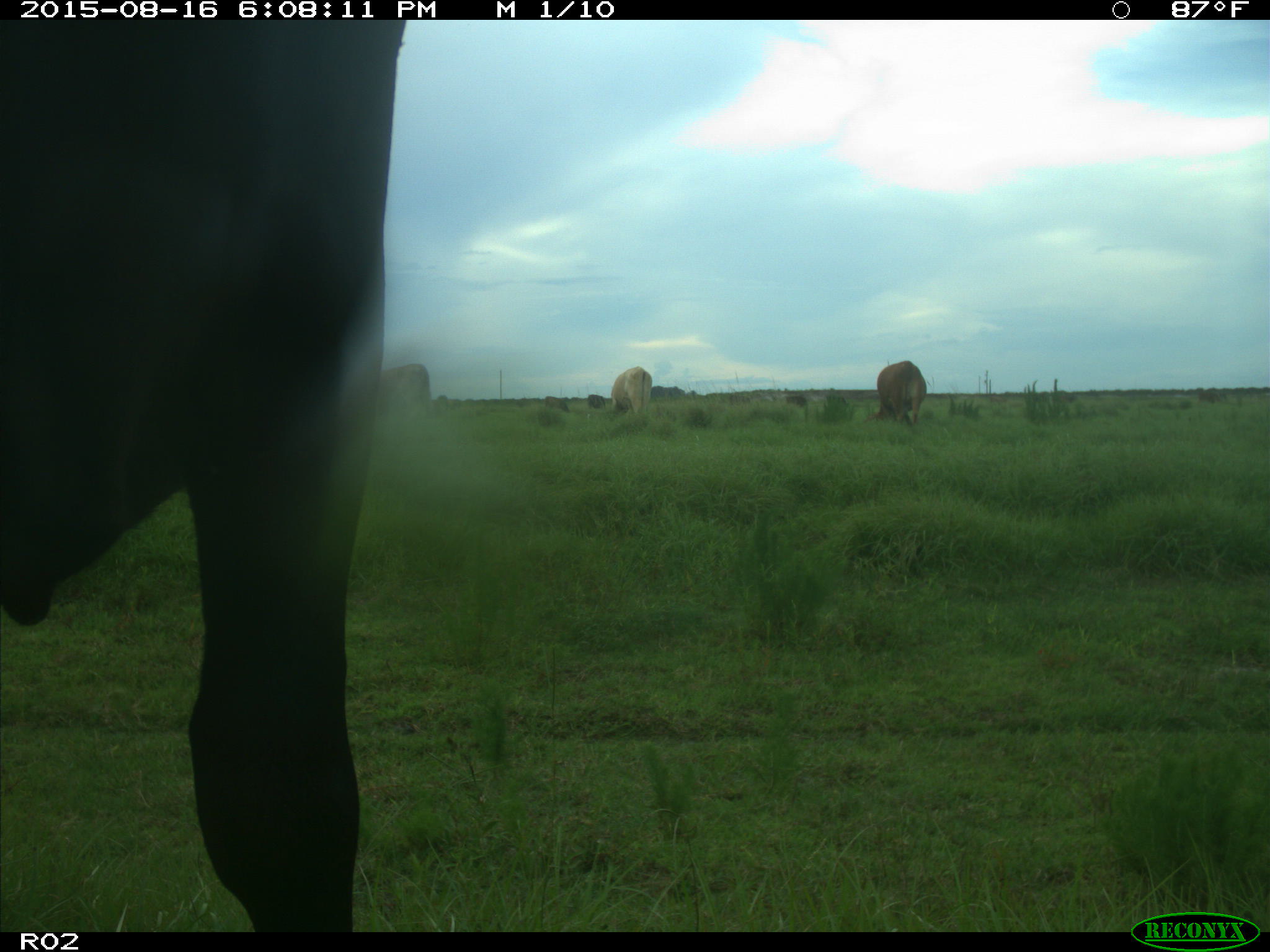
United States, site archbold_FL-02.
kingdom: Animalia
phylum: Chordata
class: Mammalia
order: Artiodactyla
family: Bovidae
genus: Bos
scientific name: Bos taurus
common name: domestic cow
Bos taurus (domestic cow).